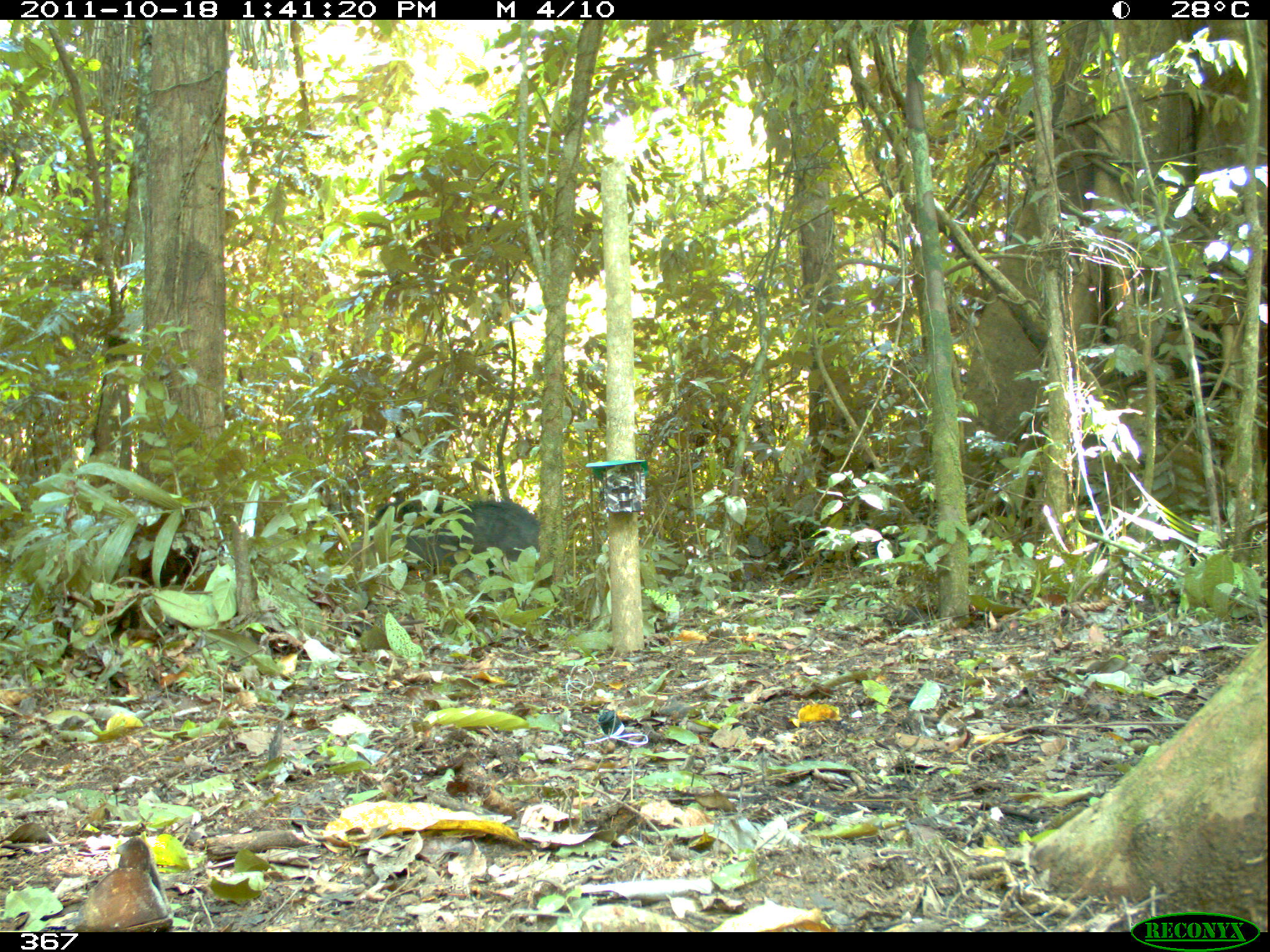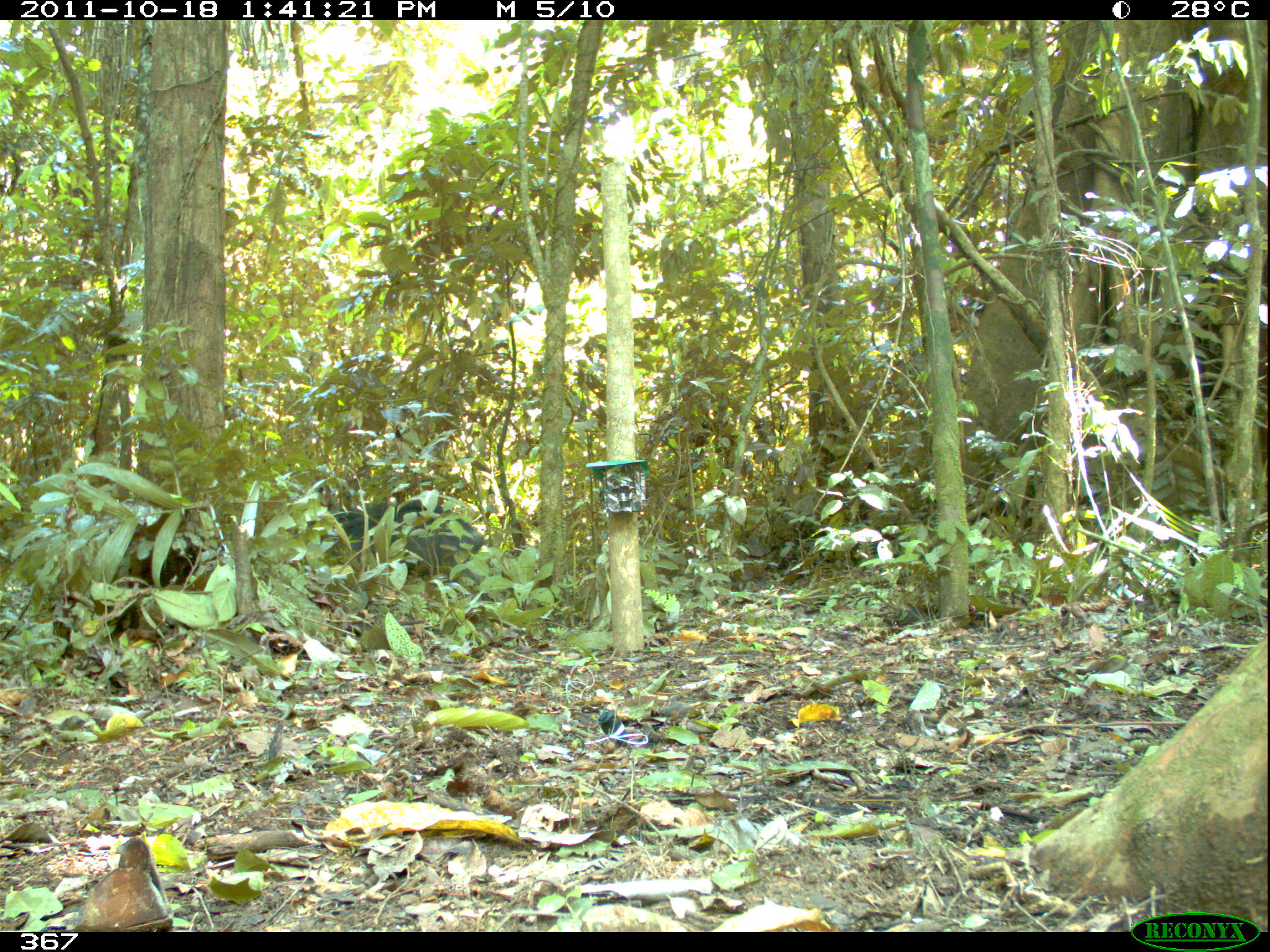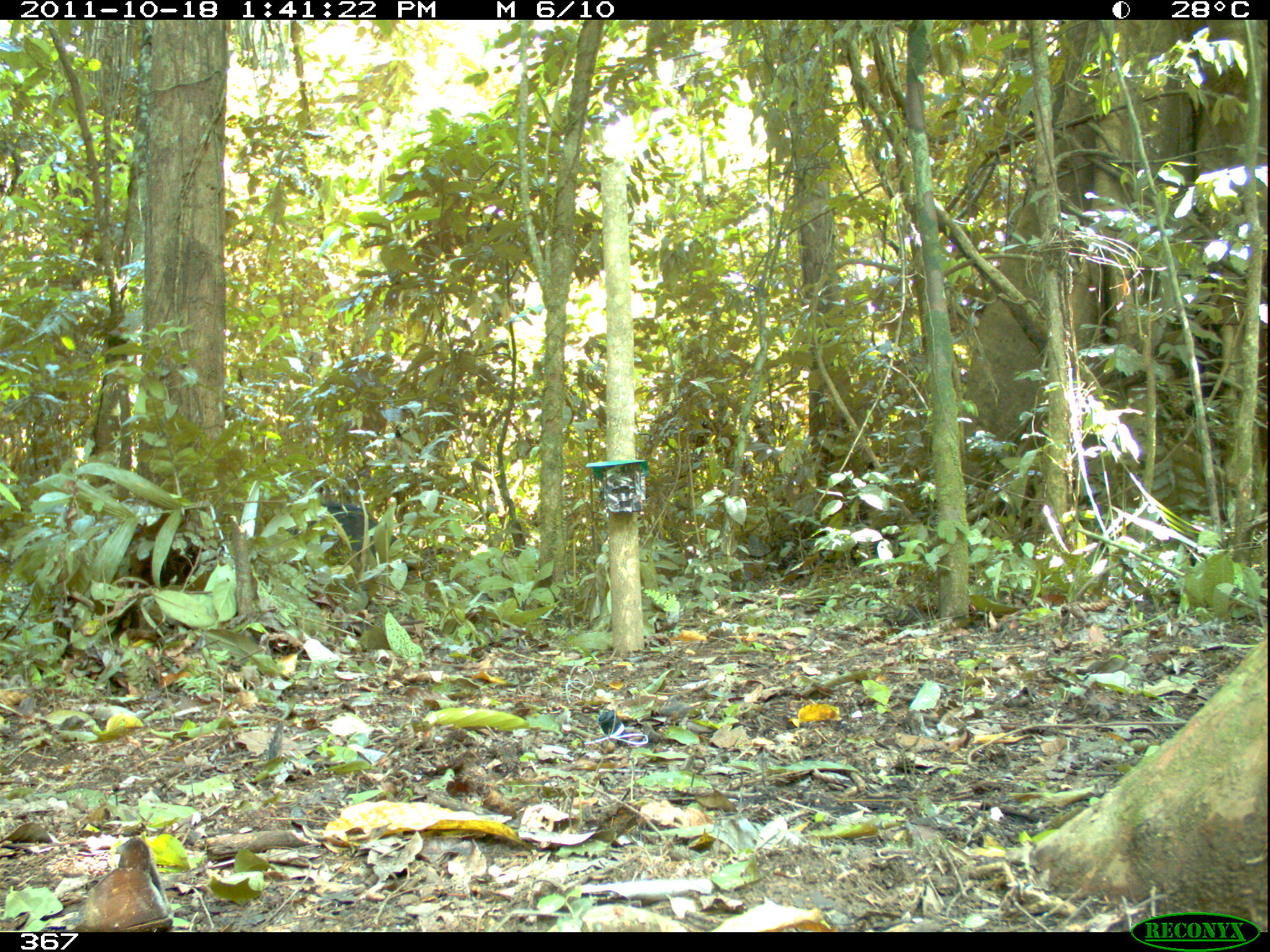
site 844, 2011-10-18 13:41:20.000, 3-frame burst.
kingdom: Animalia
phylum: Chordata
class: Mammalia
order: Artiodactyla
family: Tayassuidae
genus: Tayassu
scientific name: Tayassu pecari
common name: white-lipped peccary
Tayassu pecari (white-lipped peccary).